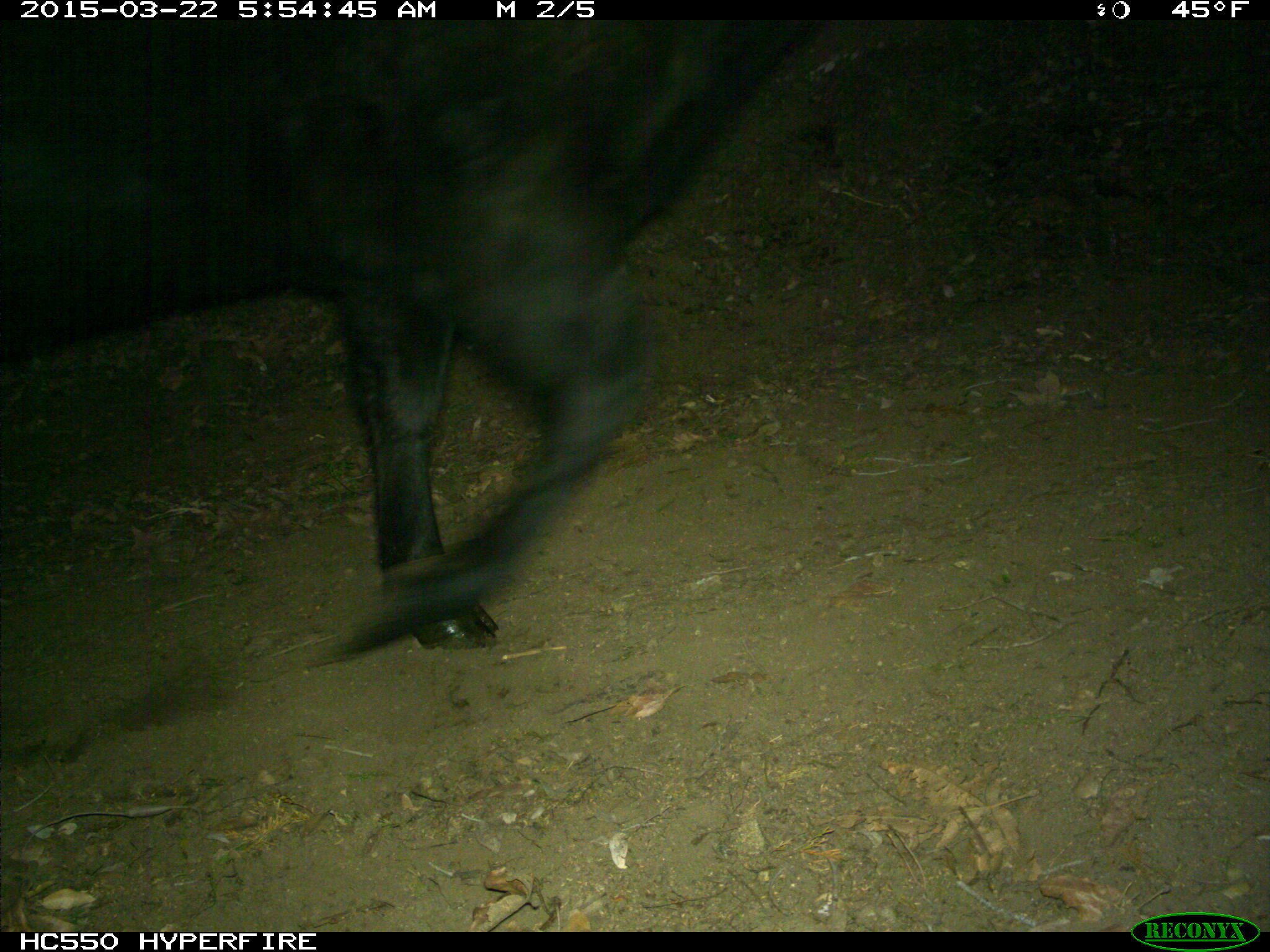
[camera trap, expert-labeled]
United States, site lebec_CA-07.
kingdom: Animalia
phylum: Chordata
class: Mammalia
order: Artiodactyla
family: Bovidae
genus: Bos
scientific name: Bos taurus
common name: domestic cow